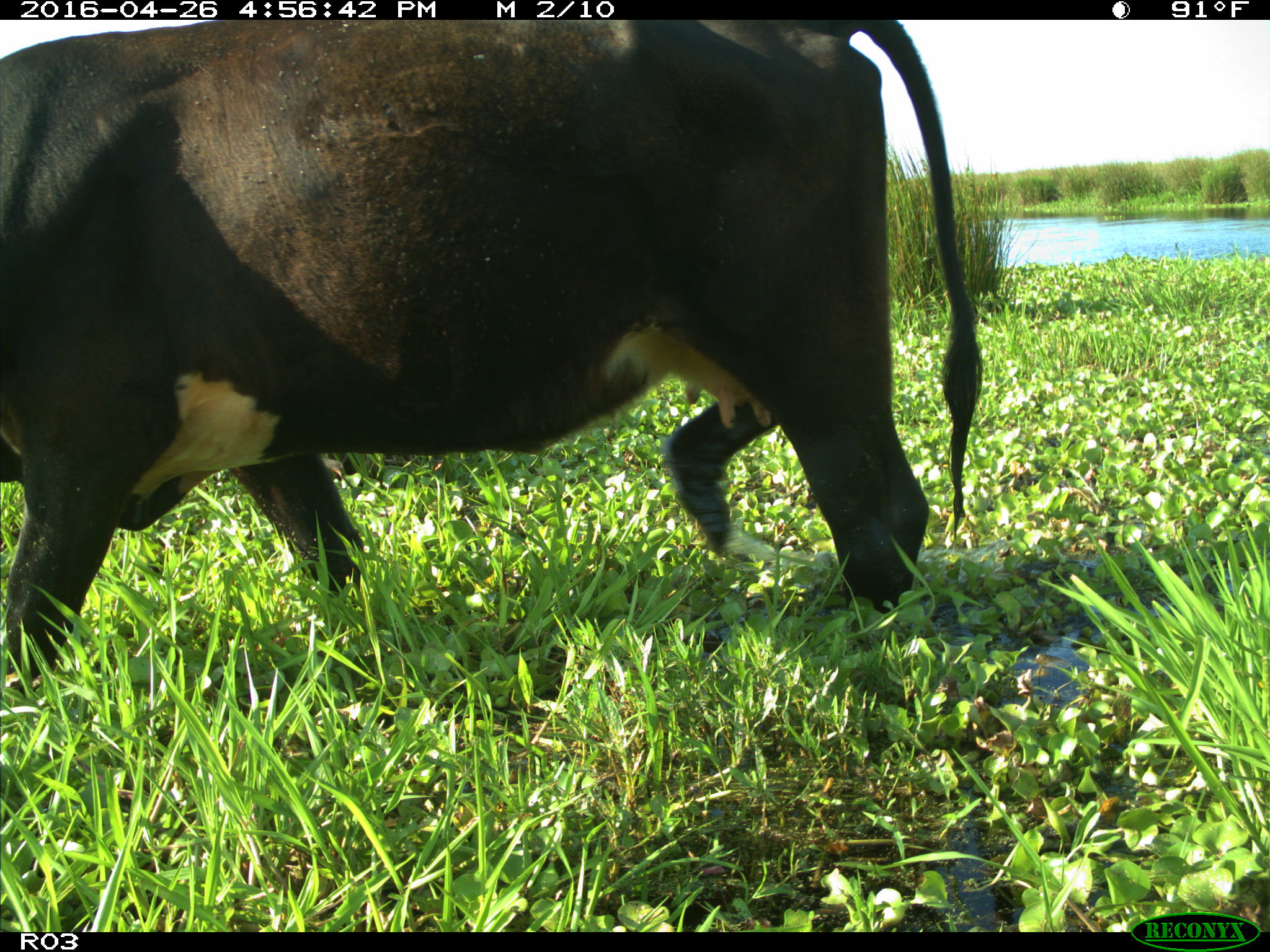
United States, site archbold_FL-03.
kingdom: Animalia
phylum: Chordata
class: Mammalia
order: Artiodactyla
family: Bovidae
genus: Bos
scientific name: Bos taurus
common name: domestic cow